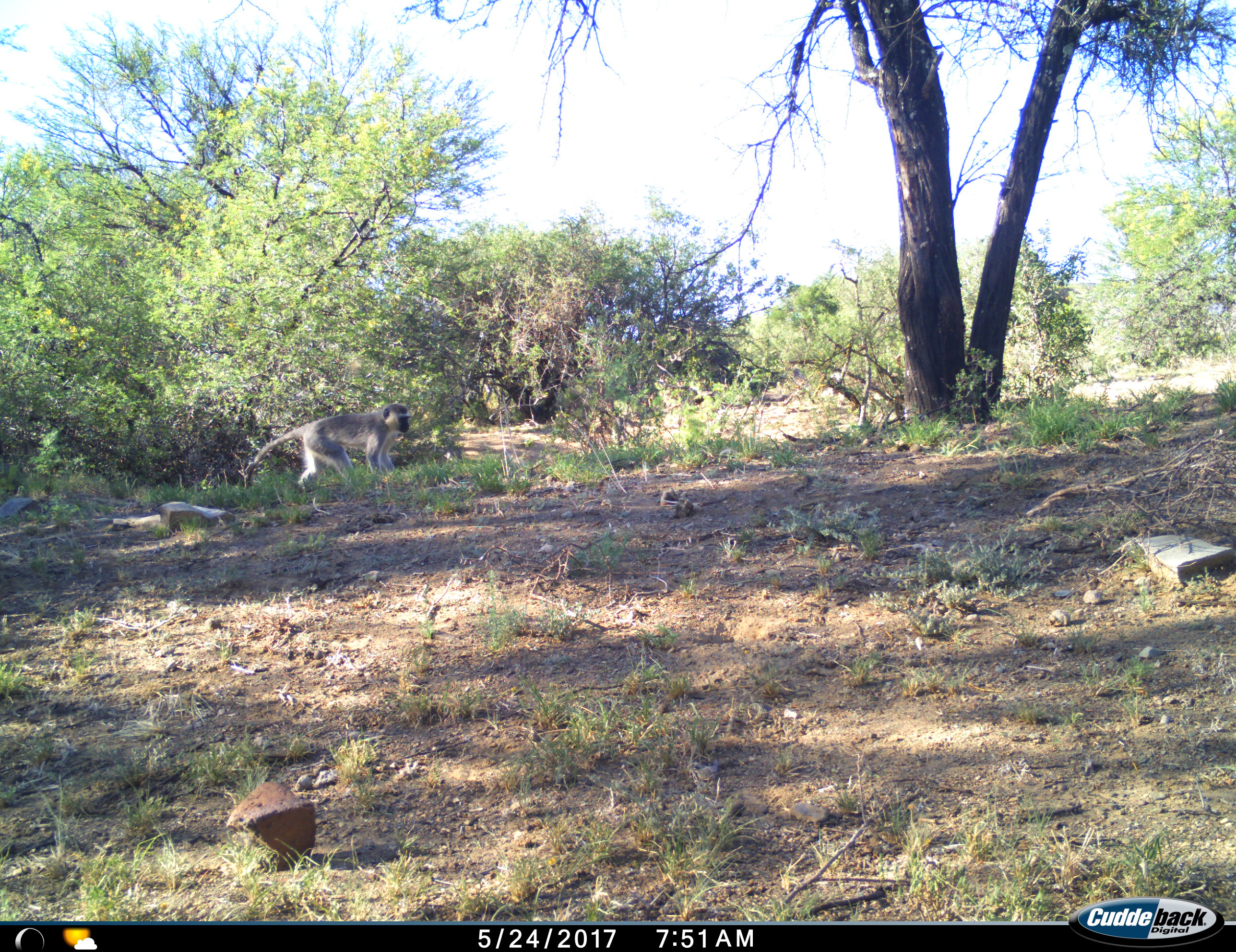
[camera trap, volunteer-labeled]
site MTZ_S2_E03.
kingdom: Animalia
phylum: Chordata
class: Mammalia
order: Primates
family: Cercopithecidae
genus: Chlorocebus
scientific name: Chlorocebus pygerythrus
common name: vervet monkey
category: monkeyvervet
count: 1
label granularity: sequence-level